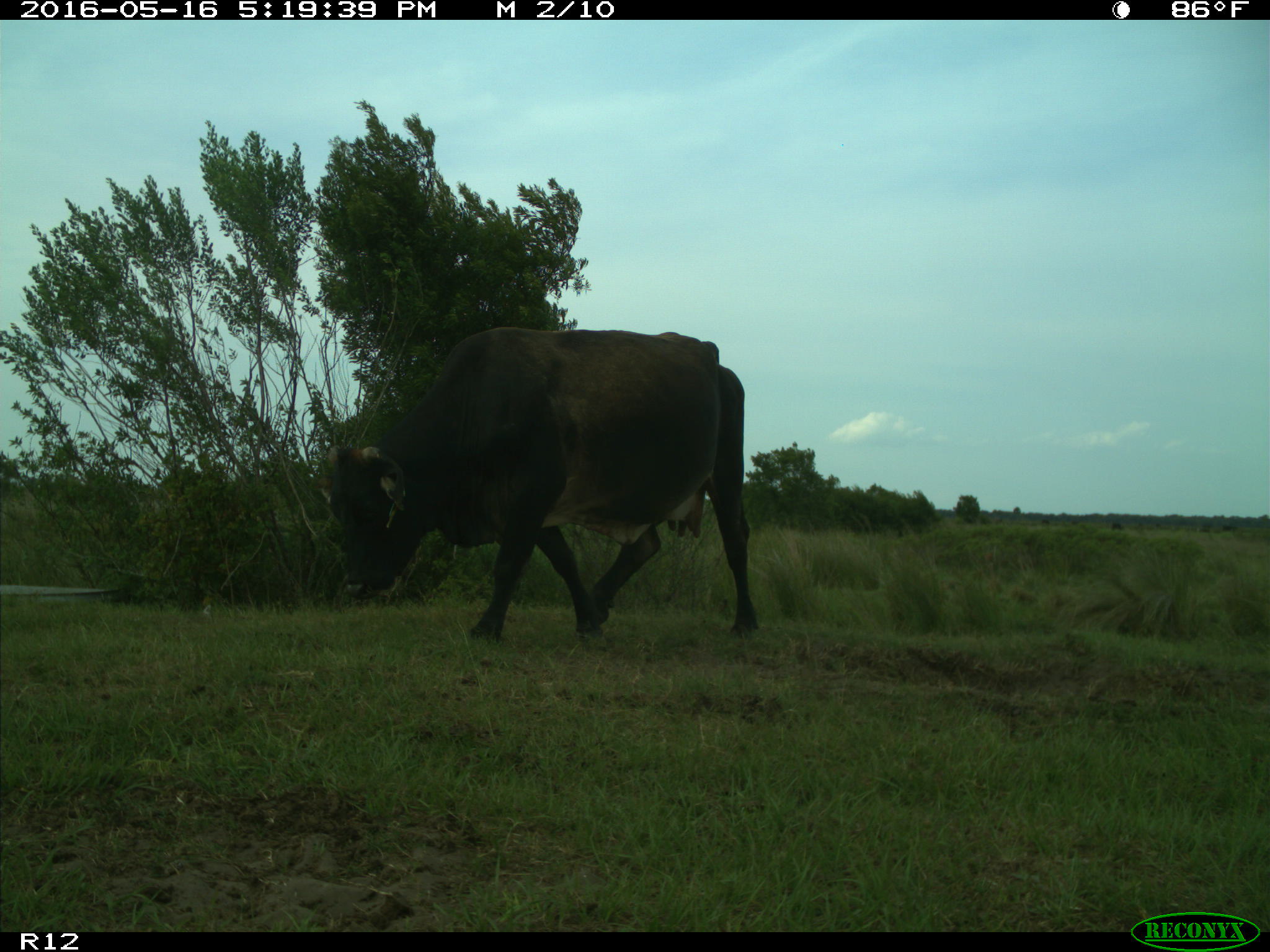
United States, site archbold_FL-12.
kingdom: Animalia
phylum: Chordata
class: Mammalia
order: Artiodactyla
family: Bovidae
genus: Bos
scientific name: Bos taurus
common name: domestic cow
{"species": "Bos taurus (domestic cow)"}